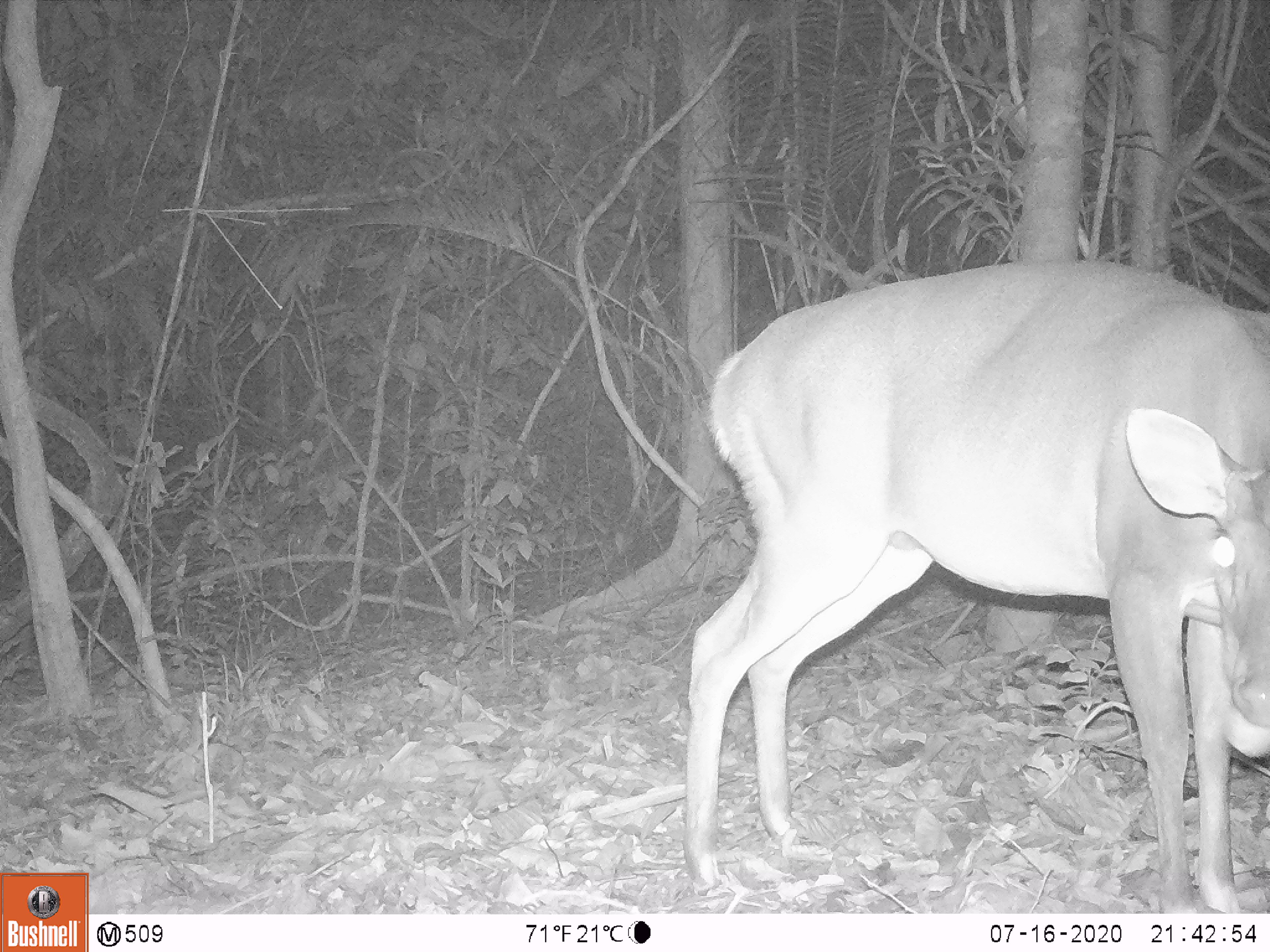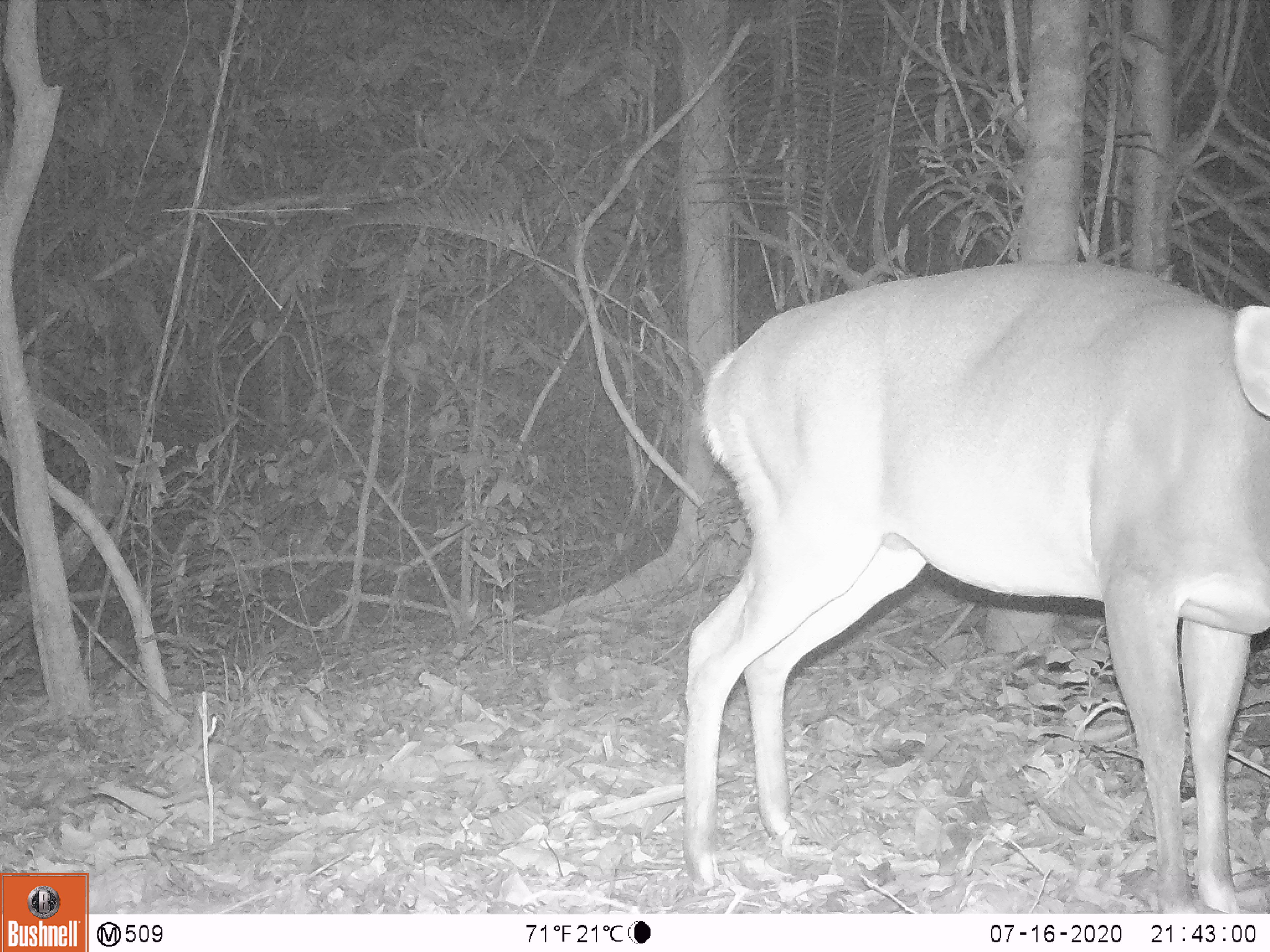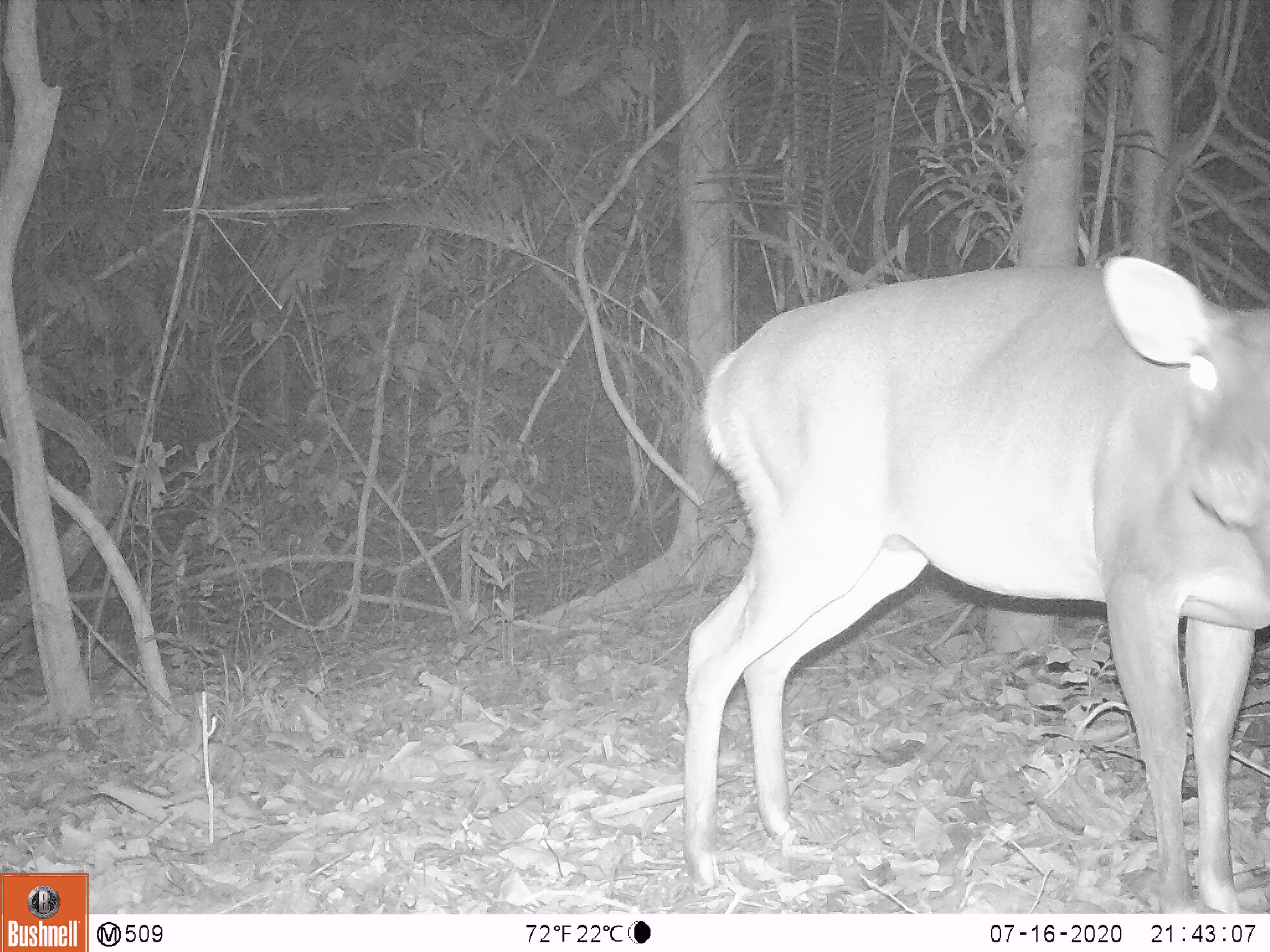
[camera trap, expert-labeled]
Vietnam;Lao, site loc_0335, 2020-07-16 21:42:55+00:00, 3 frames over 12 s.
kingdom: Animalia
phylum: Chordata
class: Mammalia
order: Artiodactyla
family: Cervidae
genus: Muntiacus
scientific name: Muntiacus vuquangensis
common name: large-antlered muntjac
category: large antlered muntjac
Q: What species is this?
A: Large antlered muntjac (large-antlered muntjac) (Muntiacus vuquangensis).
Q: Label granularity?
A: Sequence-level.